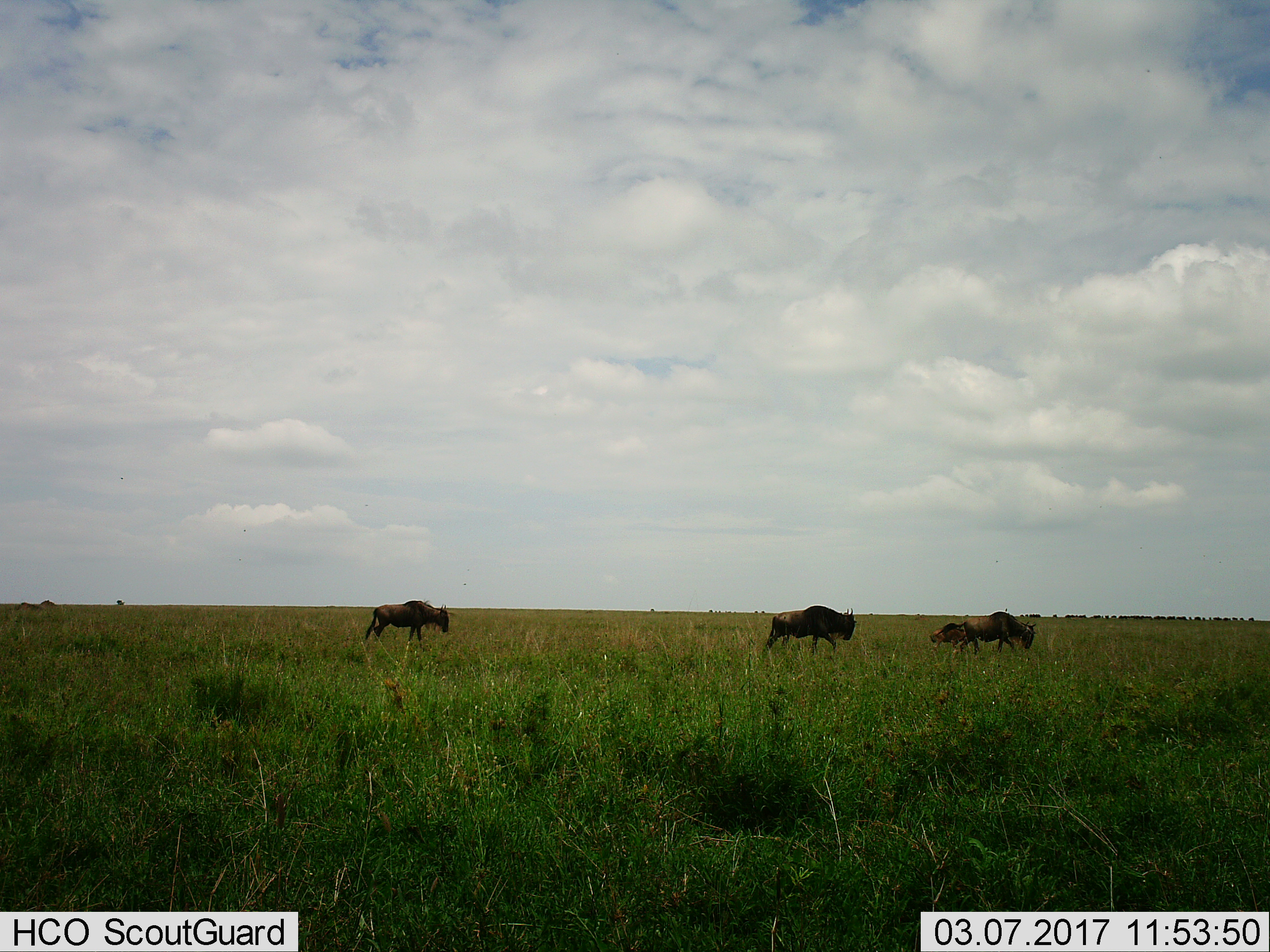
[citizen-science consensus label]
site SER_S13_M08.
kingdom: Animalia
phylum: Chordata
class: Mammalia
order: Artiodactyla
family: Bovidae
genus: Connochaetes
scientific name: Connochaetes taurinus taurinus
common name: blue wildebeest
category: wildebeestblue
Wildebeestblue (blue wildebeest) (Connochaetes taurinus taurinus), count 4. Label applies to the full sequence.